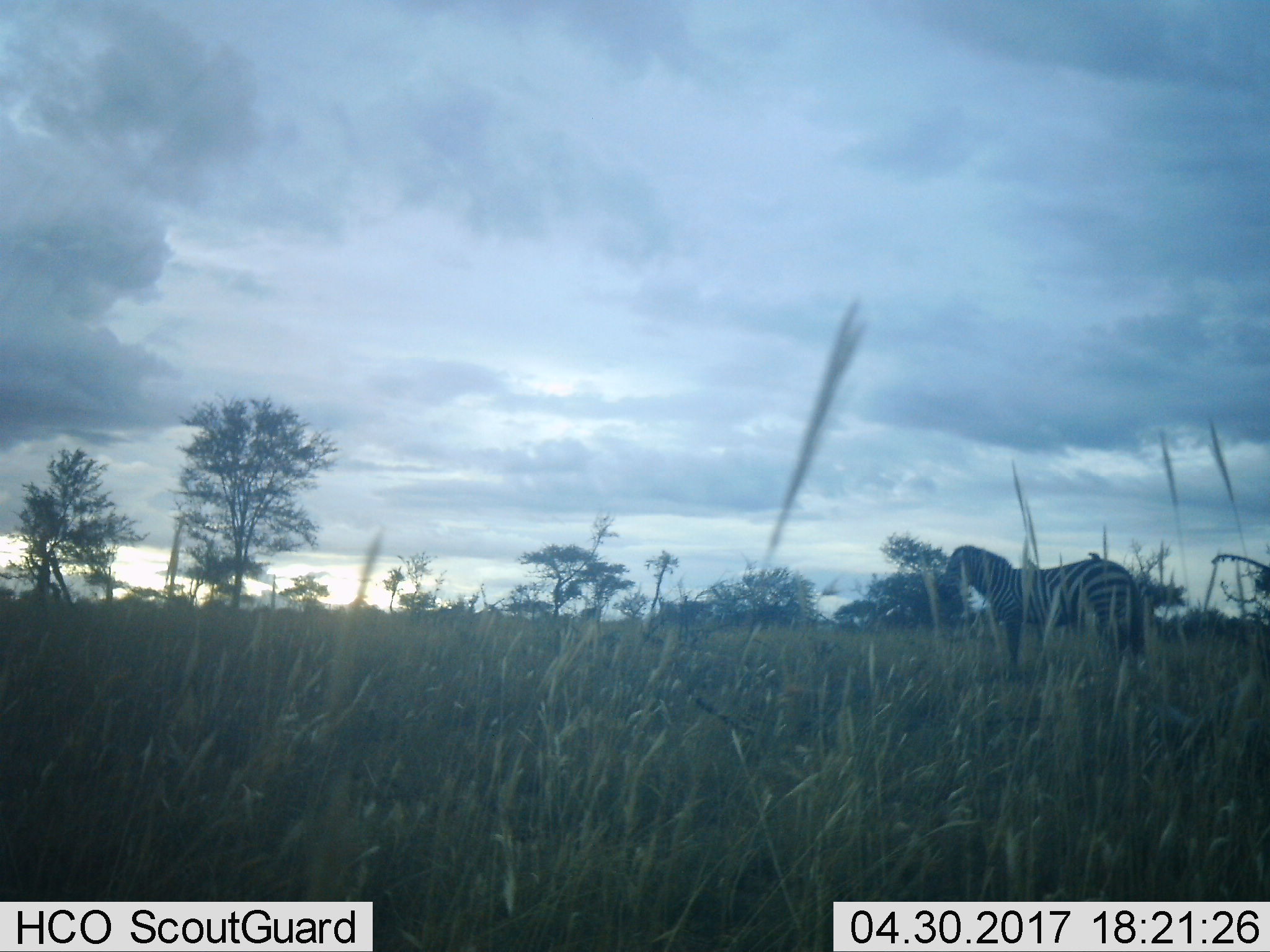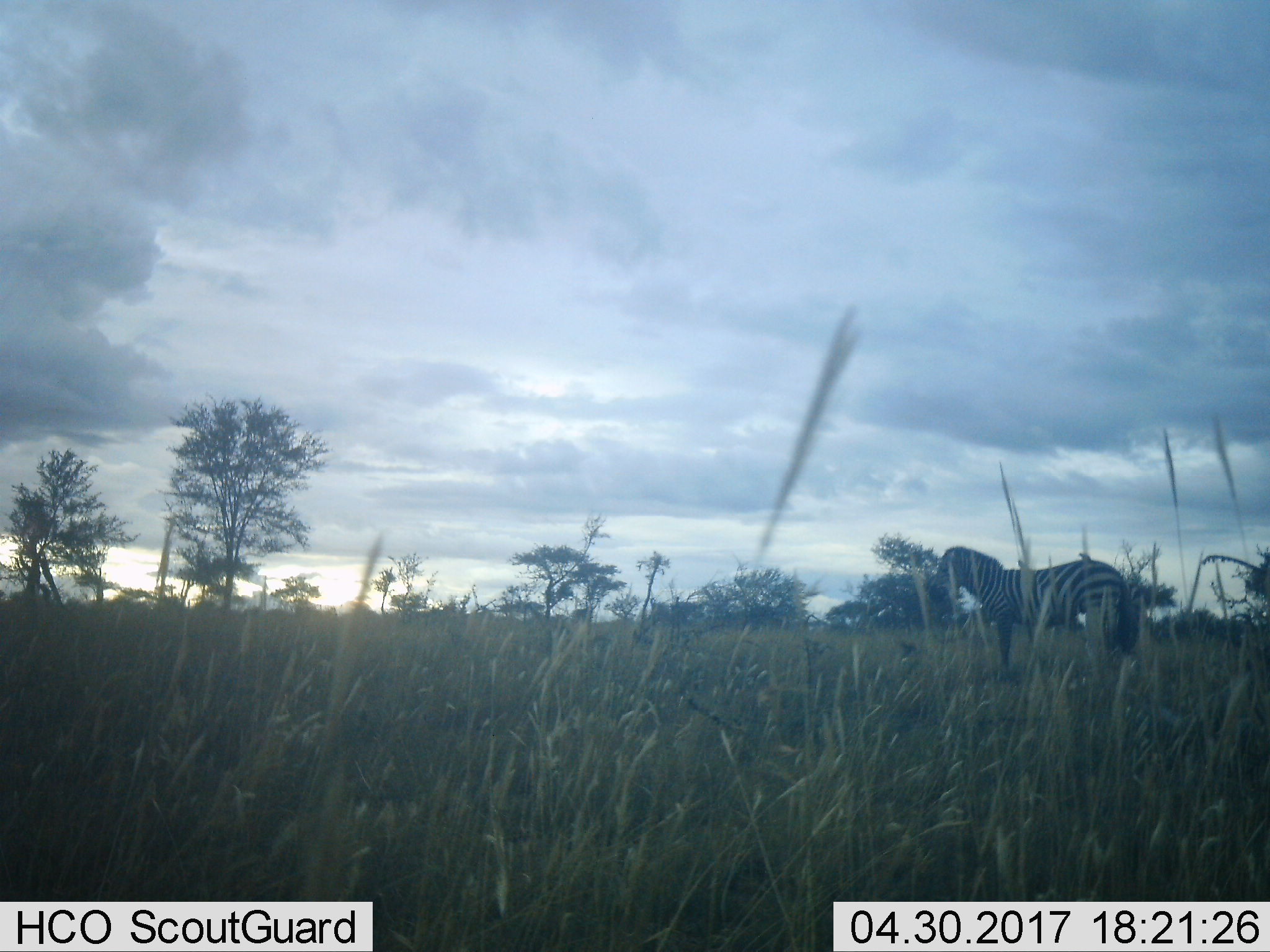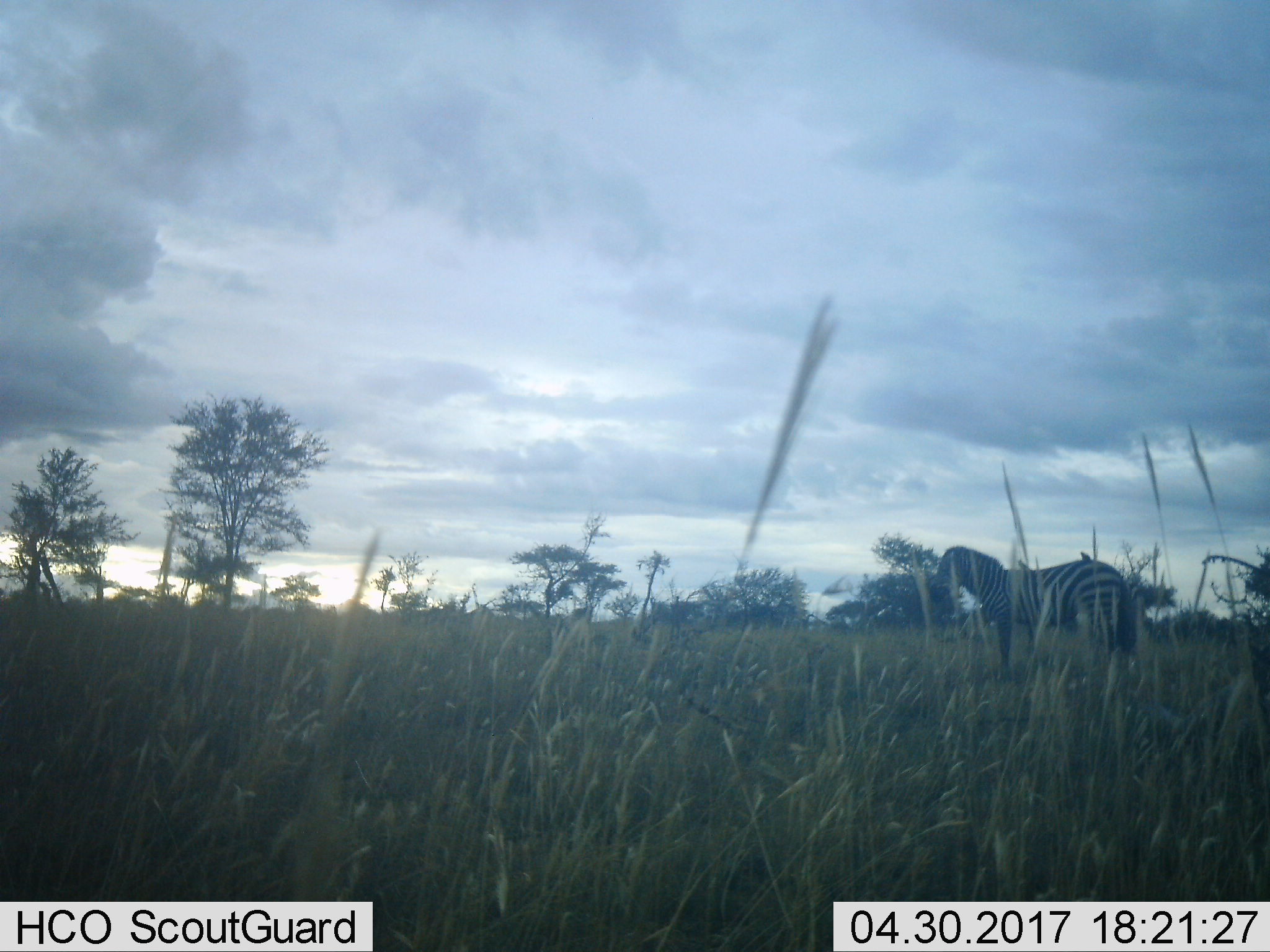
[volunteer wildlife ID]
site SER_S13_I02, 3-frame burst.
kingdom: Animalia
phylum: Chordata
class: Mammalia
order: Perissodactyla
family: Equidae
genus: Equus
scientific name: Equus quagga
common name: plains zebra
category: zebraplains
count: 1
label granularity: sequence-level